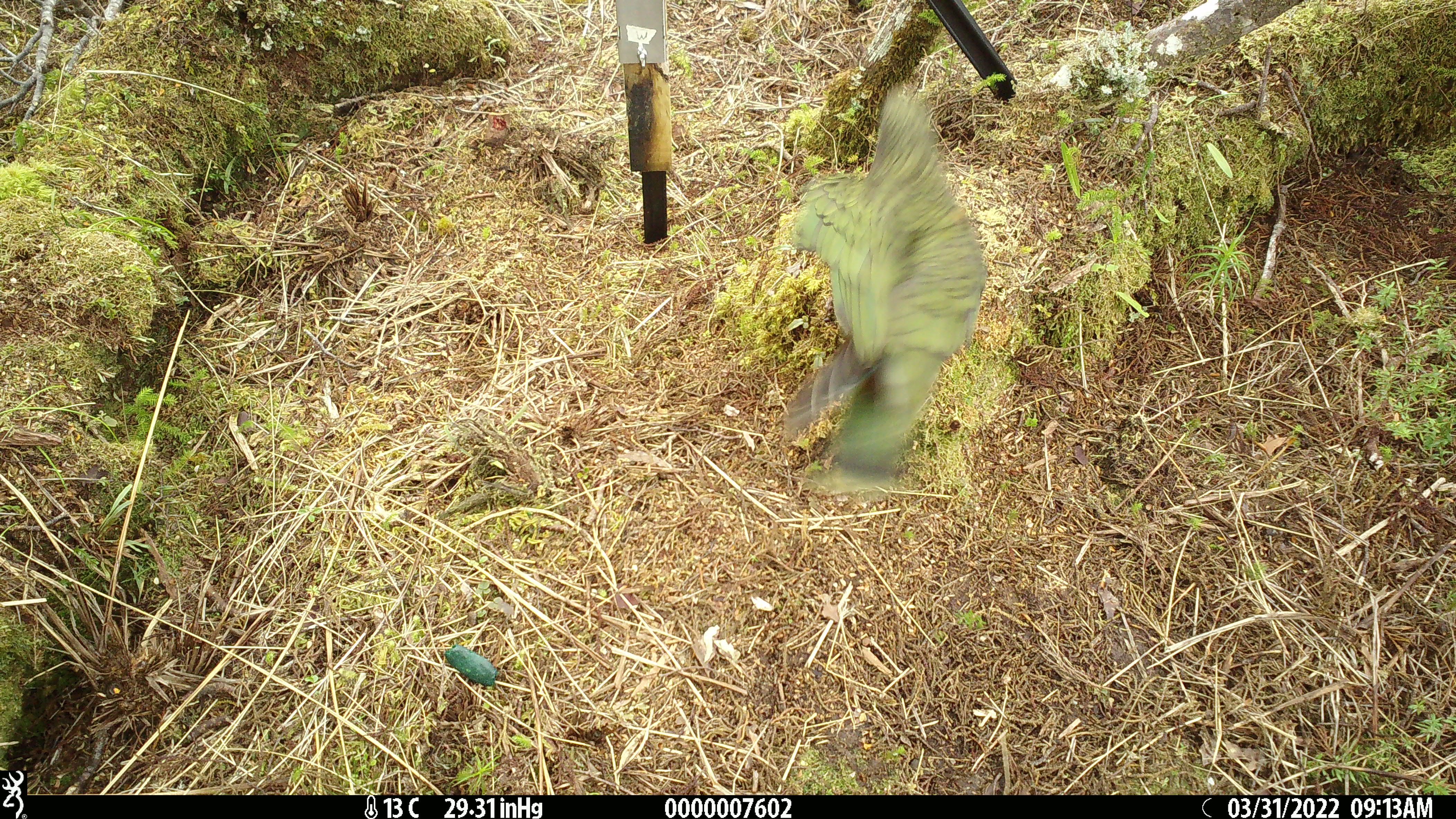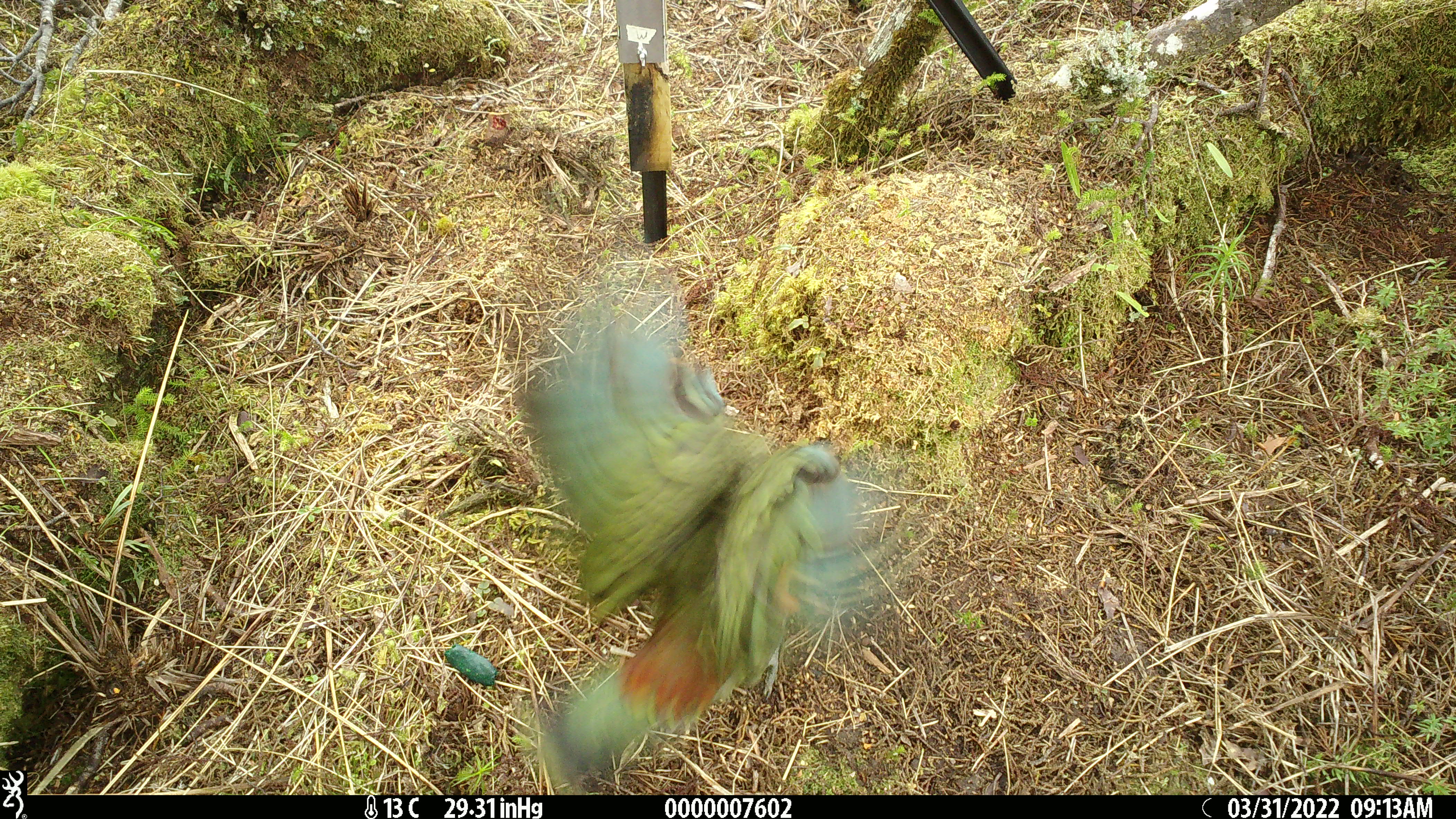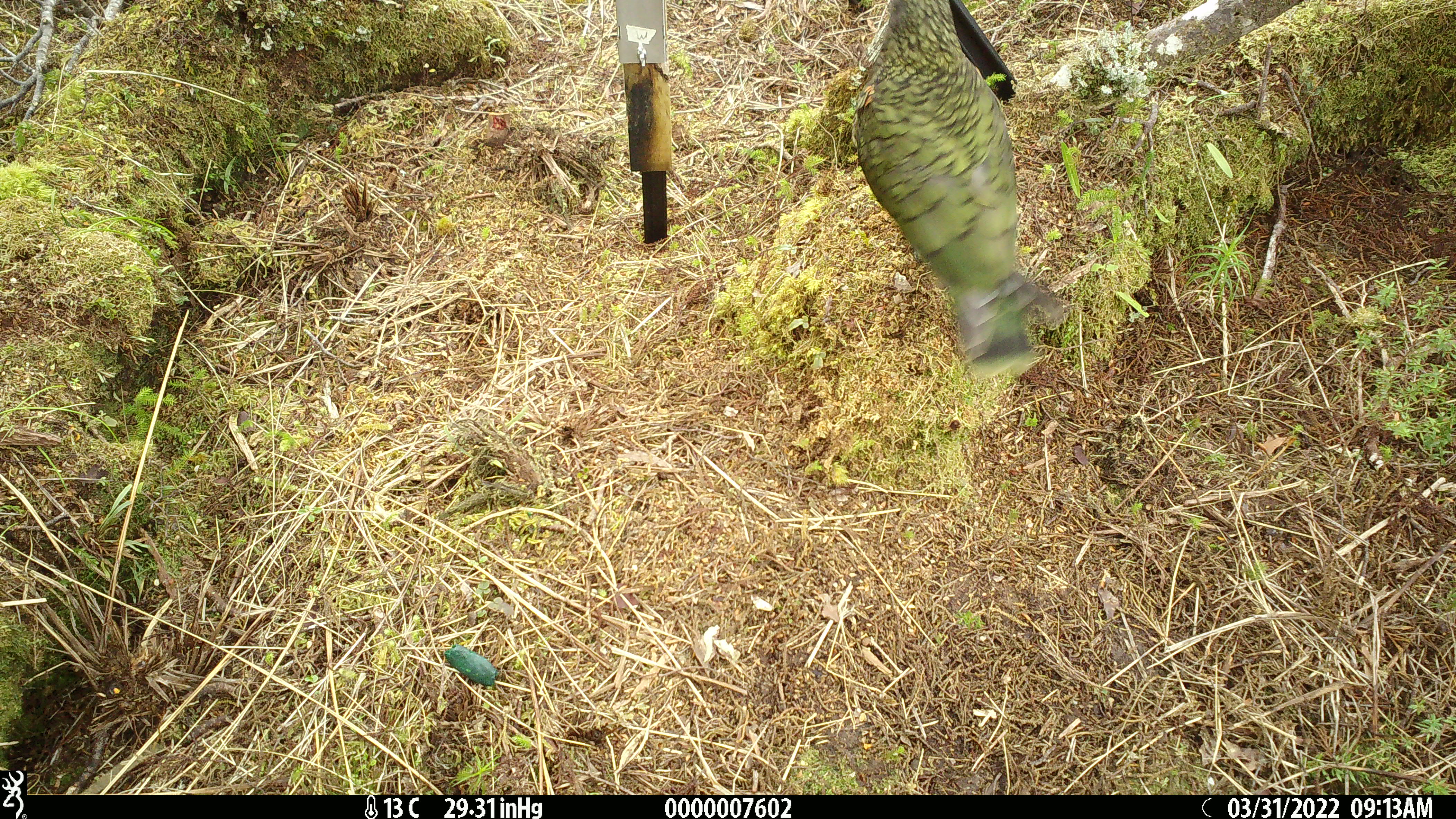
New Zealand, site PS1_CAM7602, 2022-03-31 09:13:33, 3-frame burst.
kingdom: Animalia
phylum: Chordata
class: Aves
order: Psittaciformes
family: Strigopidae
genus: Nestor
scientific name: Nestor notabilis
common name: kea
Kea (Nestor notabilis).